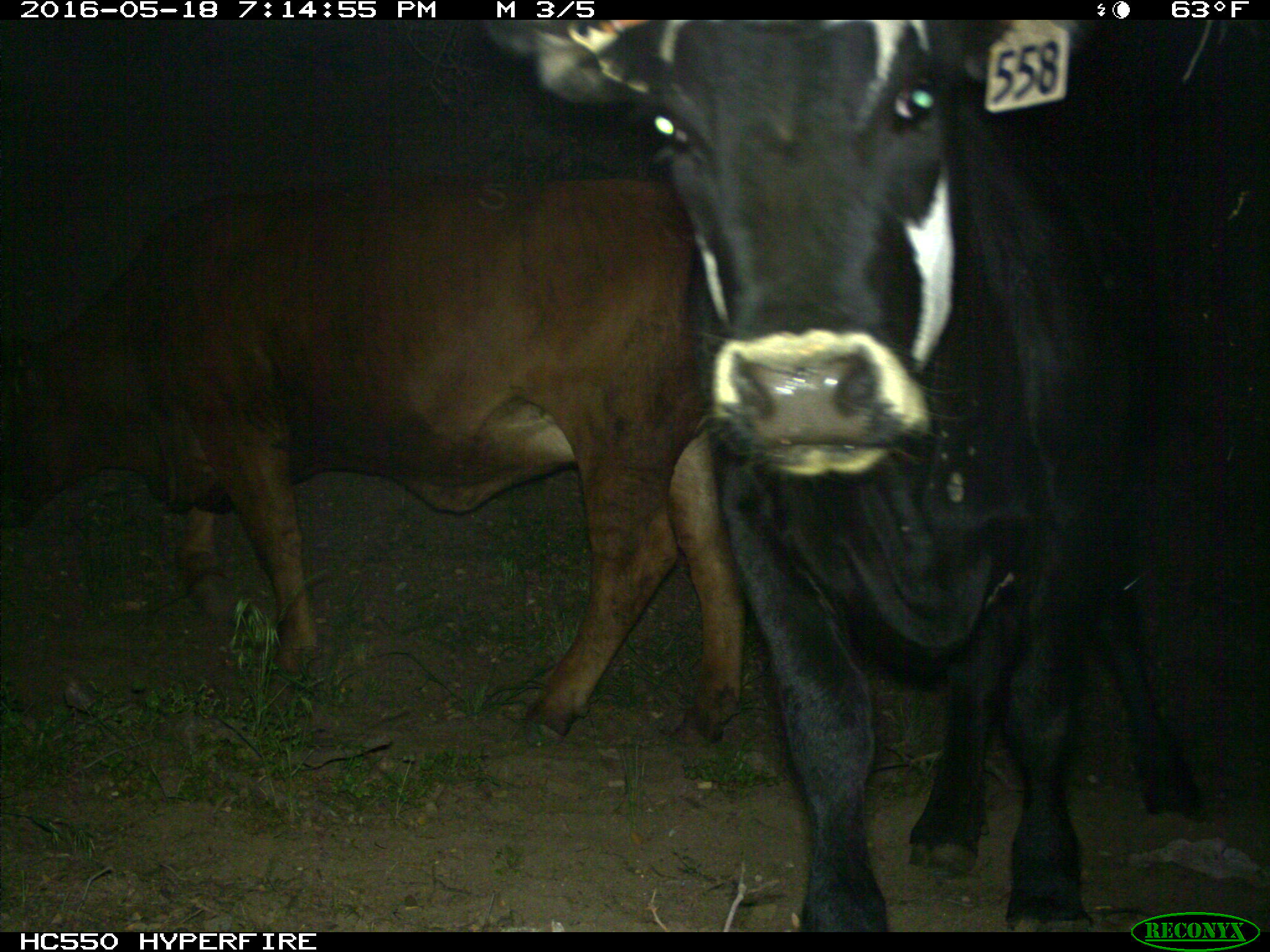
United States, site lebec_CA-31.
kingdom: Animalia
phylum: Chordata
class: Mammalia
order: Artiodactyla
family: Bovidae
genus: Bos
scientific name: Bos taurus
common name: domestic cow